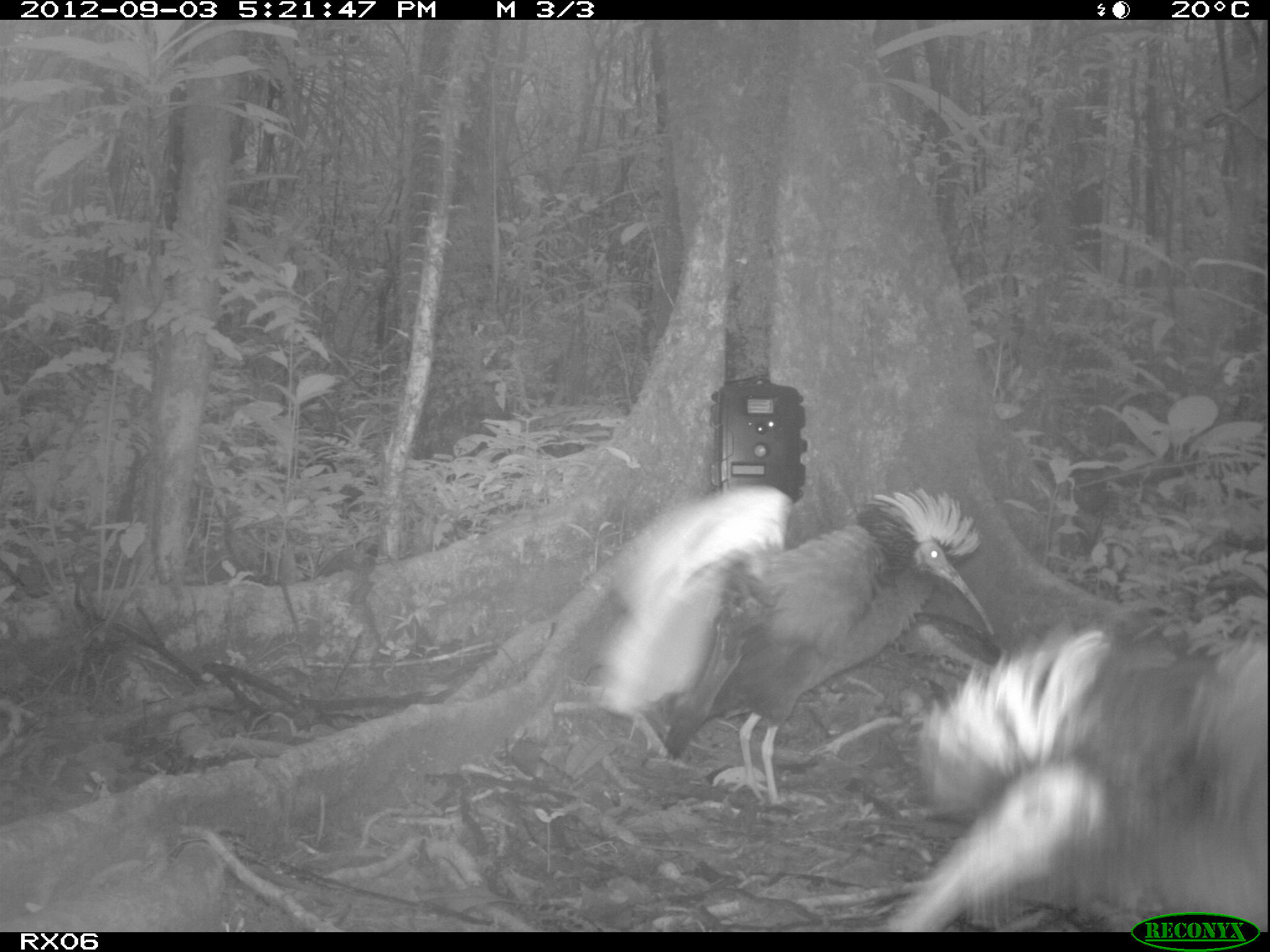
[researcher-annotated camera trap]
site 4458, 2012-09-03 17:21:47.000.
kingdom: Animalia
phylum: Chordata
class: Aves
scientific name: Aves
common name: bird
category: unknown bird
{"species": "unknown bird (bird) (Aves)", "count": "2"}